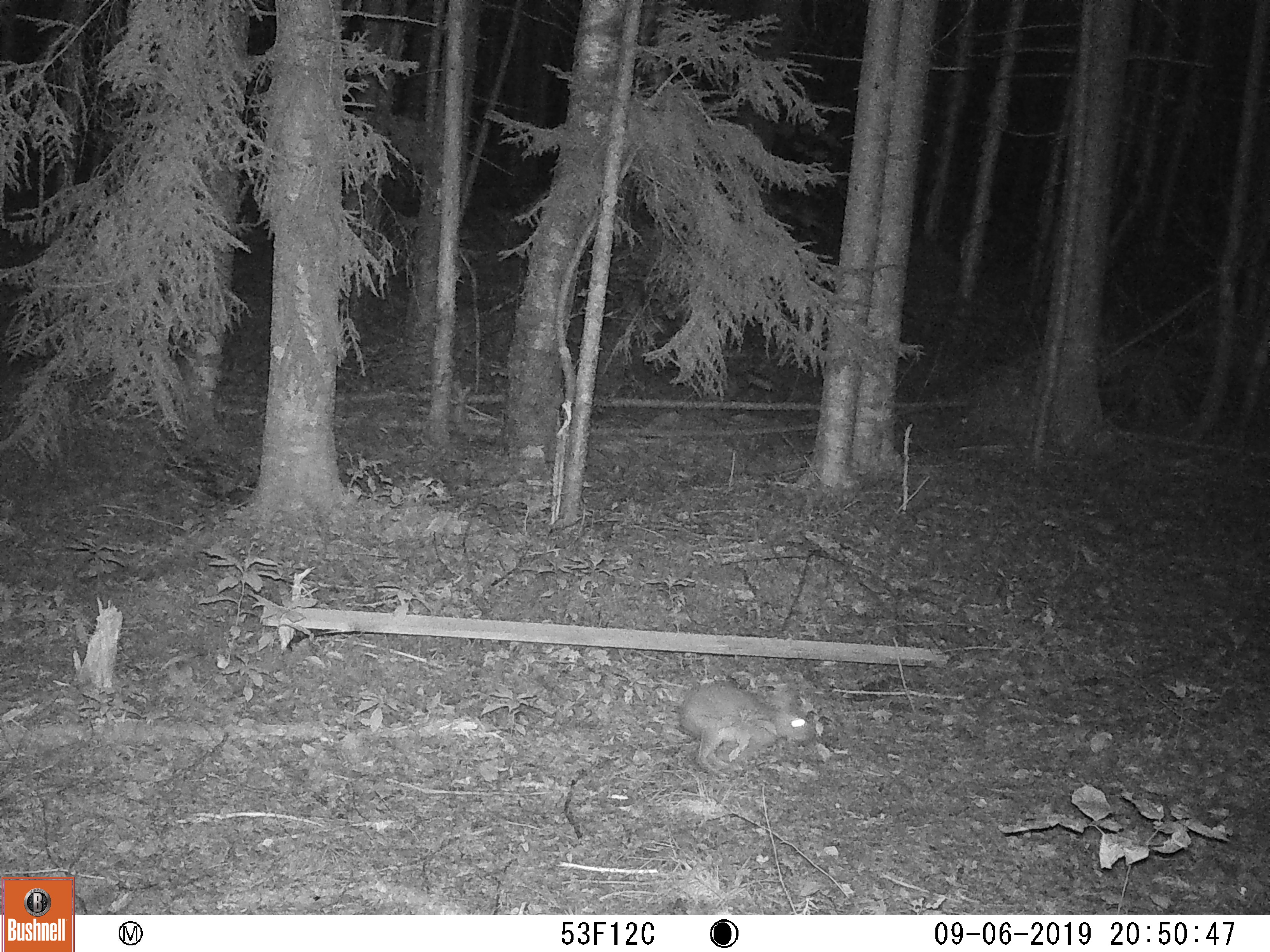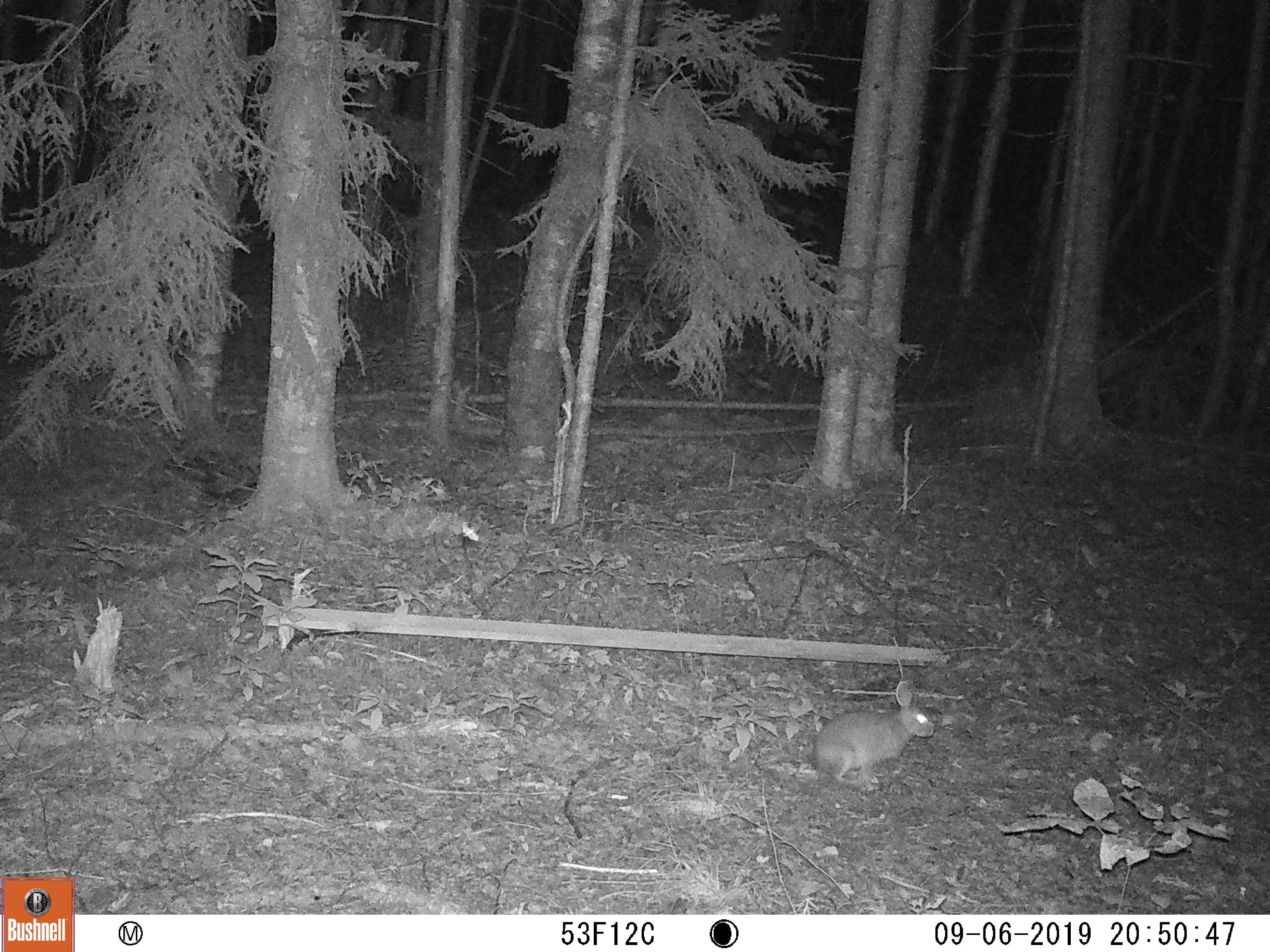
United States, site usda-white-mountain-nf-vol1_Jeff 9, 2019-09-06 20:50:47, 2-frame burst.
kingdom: Animalia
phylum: Chordata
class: Mammalia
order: Lagomorpha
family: Leporidae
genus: Lepus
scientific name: Lepus americanus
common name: snowshoe hare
Snowshoe hare (Lepus americanus).